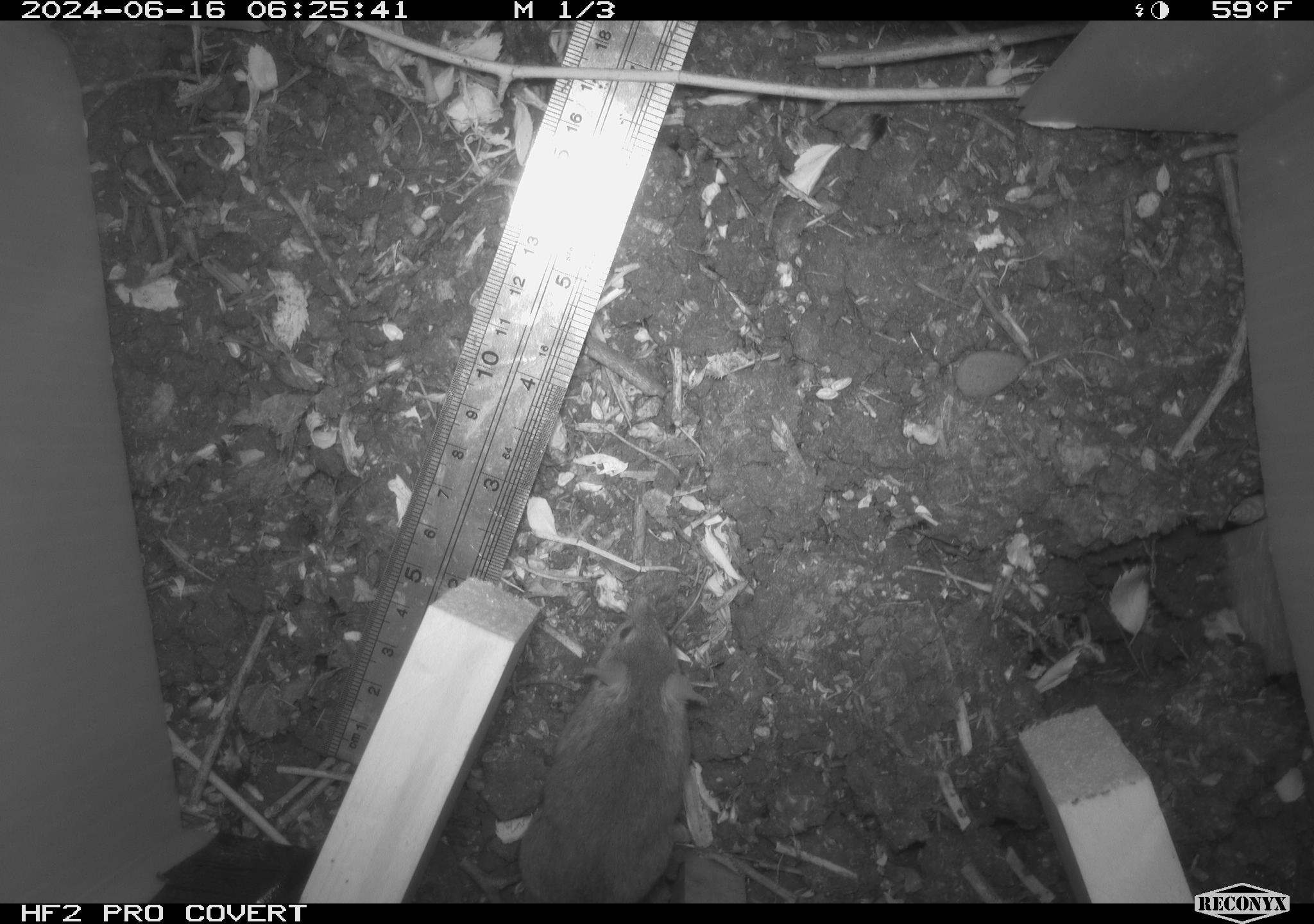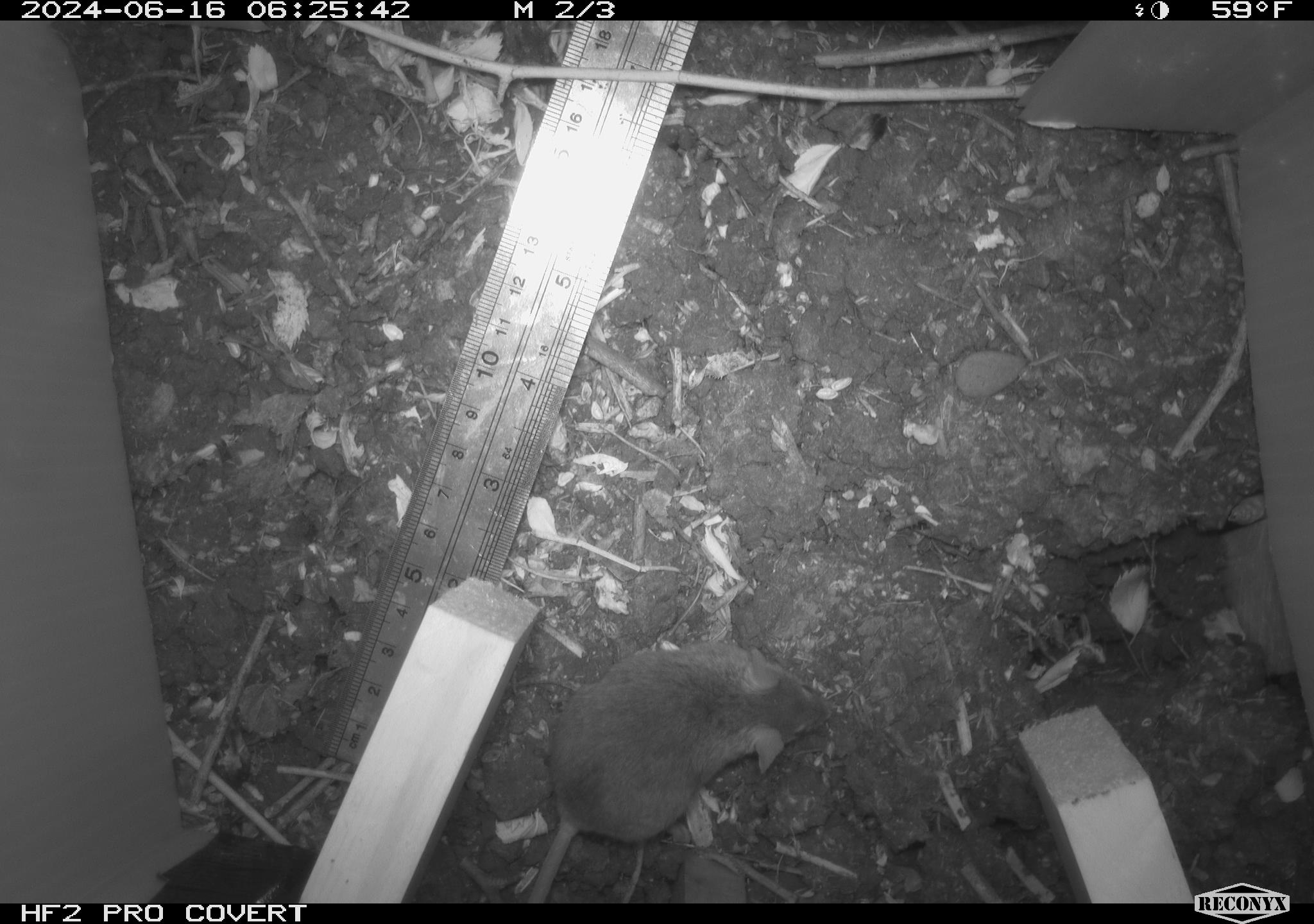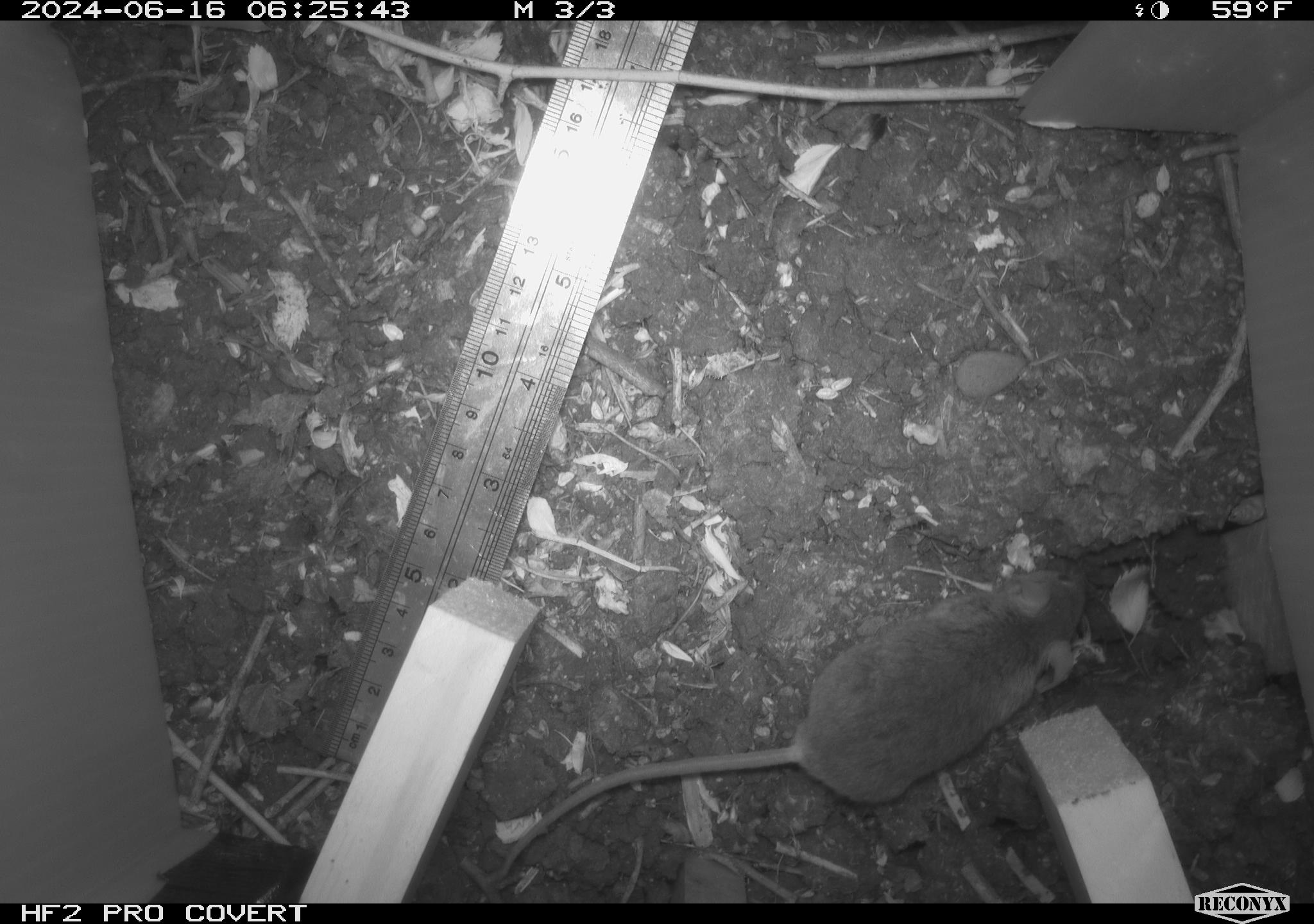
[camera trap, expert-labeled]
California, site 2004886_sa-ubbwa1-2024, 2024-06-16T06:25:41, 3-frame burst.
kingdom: Animalia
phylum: Chordata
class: Mammalia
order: Rodentia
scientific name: Rodentia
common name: mouse species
Mouse species (Rodentia).